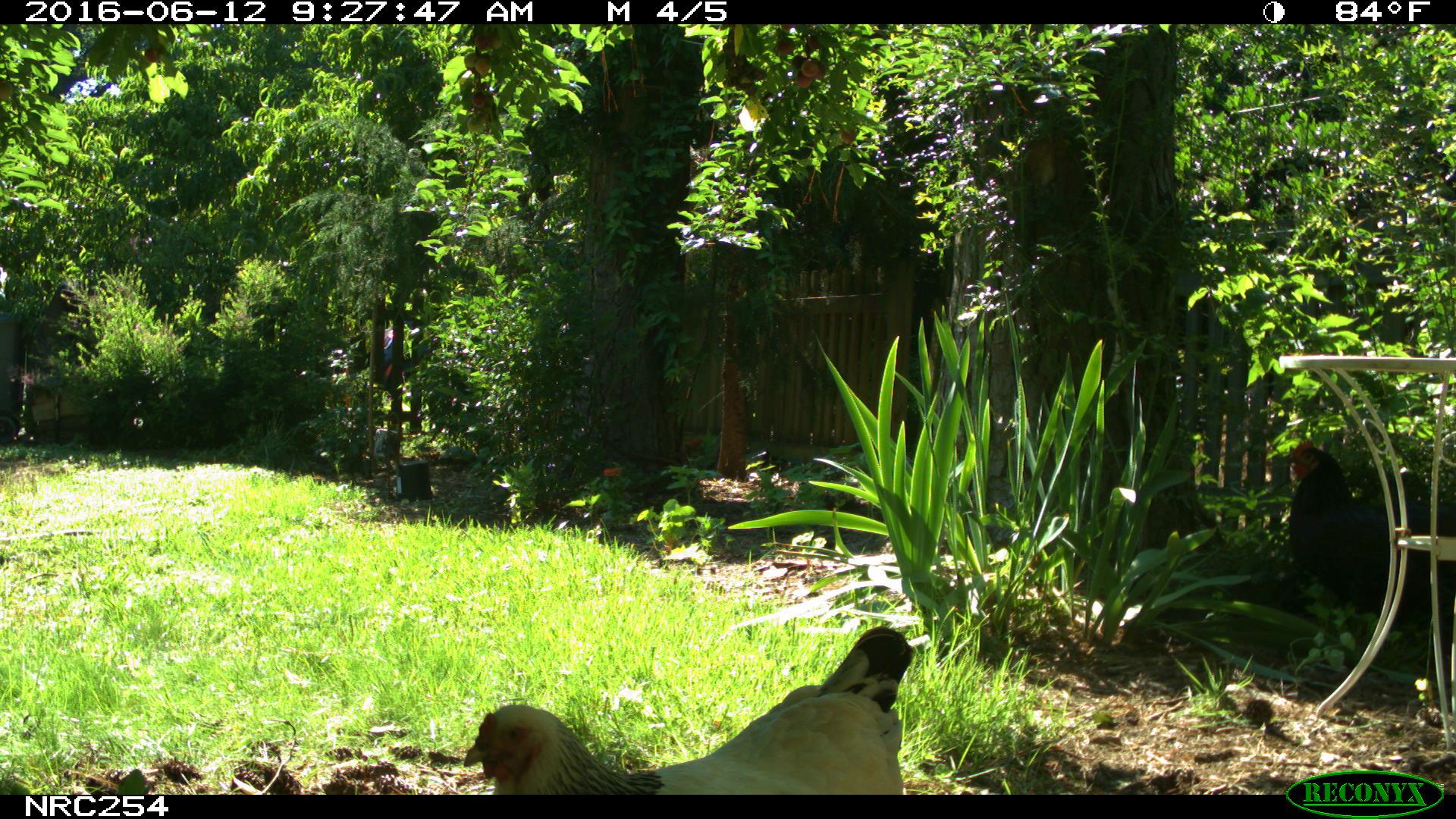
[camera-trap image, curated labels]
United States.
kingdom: Animalia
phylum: Chordata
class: Aves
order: Galliformes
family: Phasianidae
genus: Gallus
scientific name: Gallus gallus domesticus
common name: domestic chicken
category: Chicken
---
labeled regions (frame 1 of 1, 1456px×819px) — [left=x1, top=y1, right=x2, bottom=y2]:
Chicken: [left=460, top=620, right=920, bottom=796]